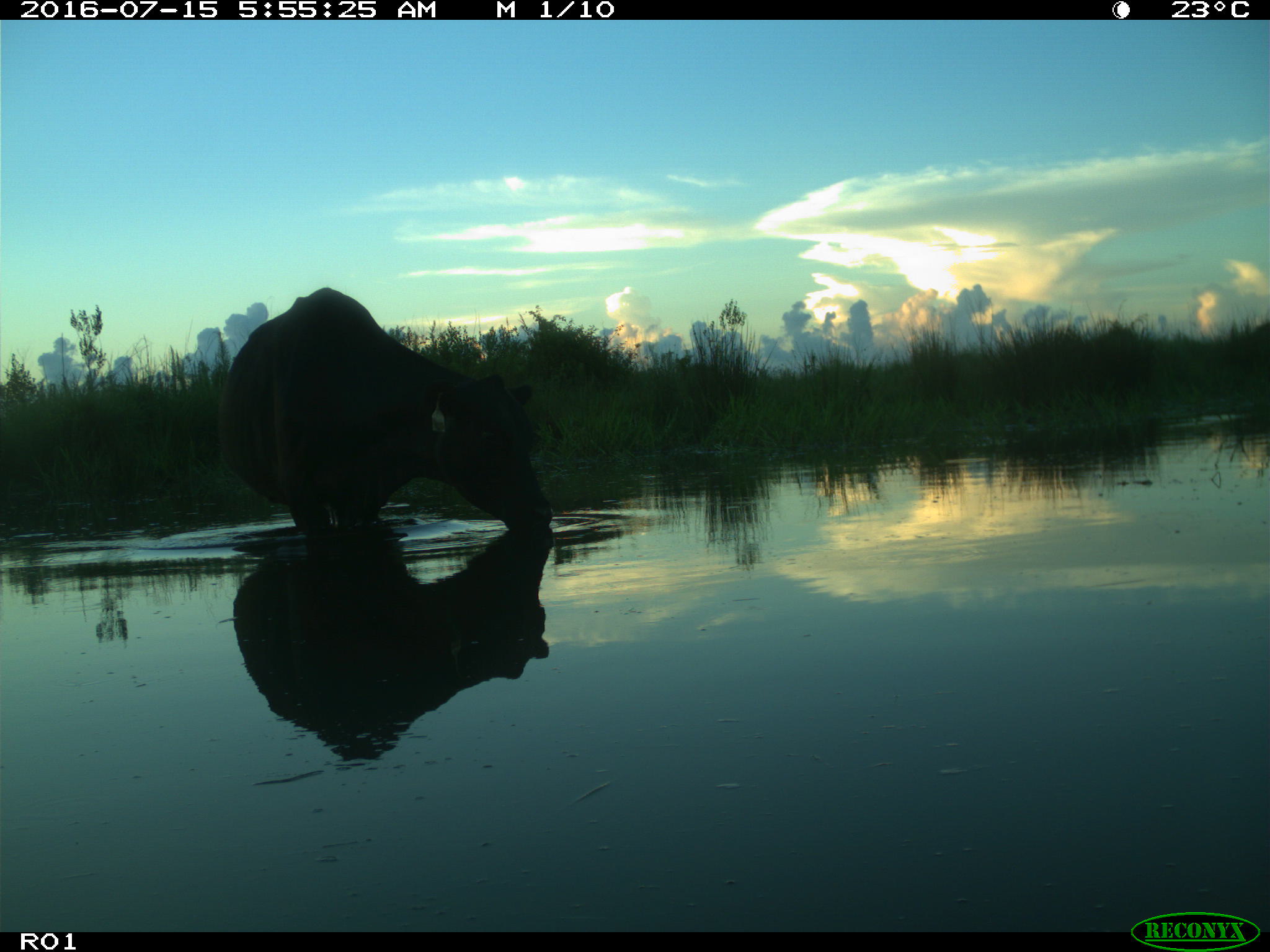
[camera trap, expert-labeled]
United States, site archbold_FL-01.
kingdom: Animalia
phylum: Chordata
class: Mammalia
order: Artiodactyla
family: Bovidae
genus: Bos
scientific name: Bos taurus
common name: domestic cow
Bos taurus (domestic cow).